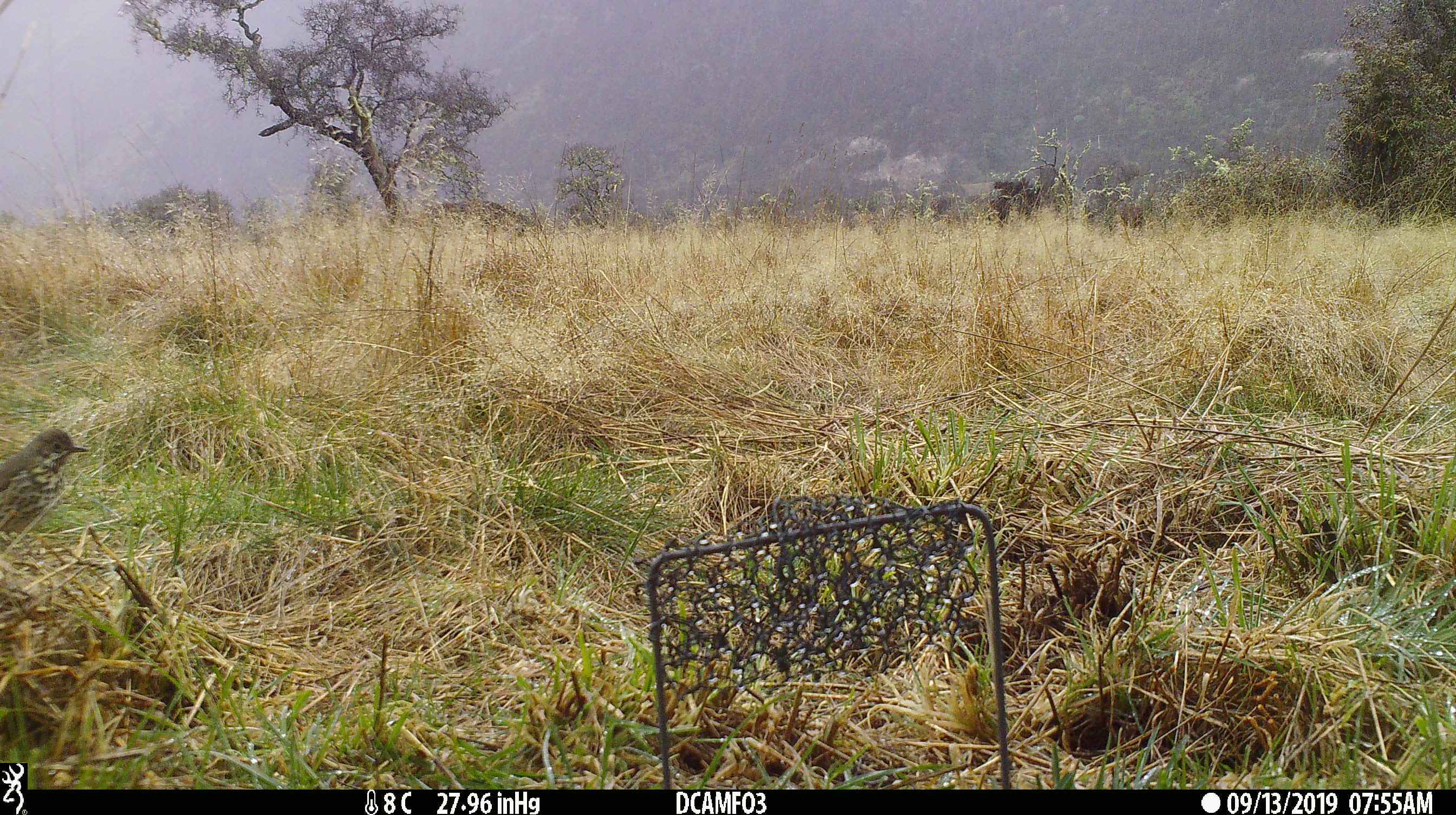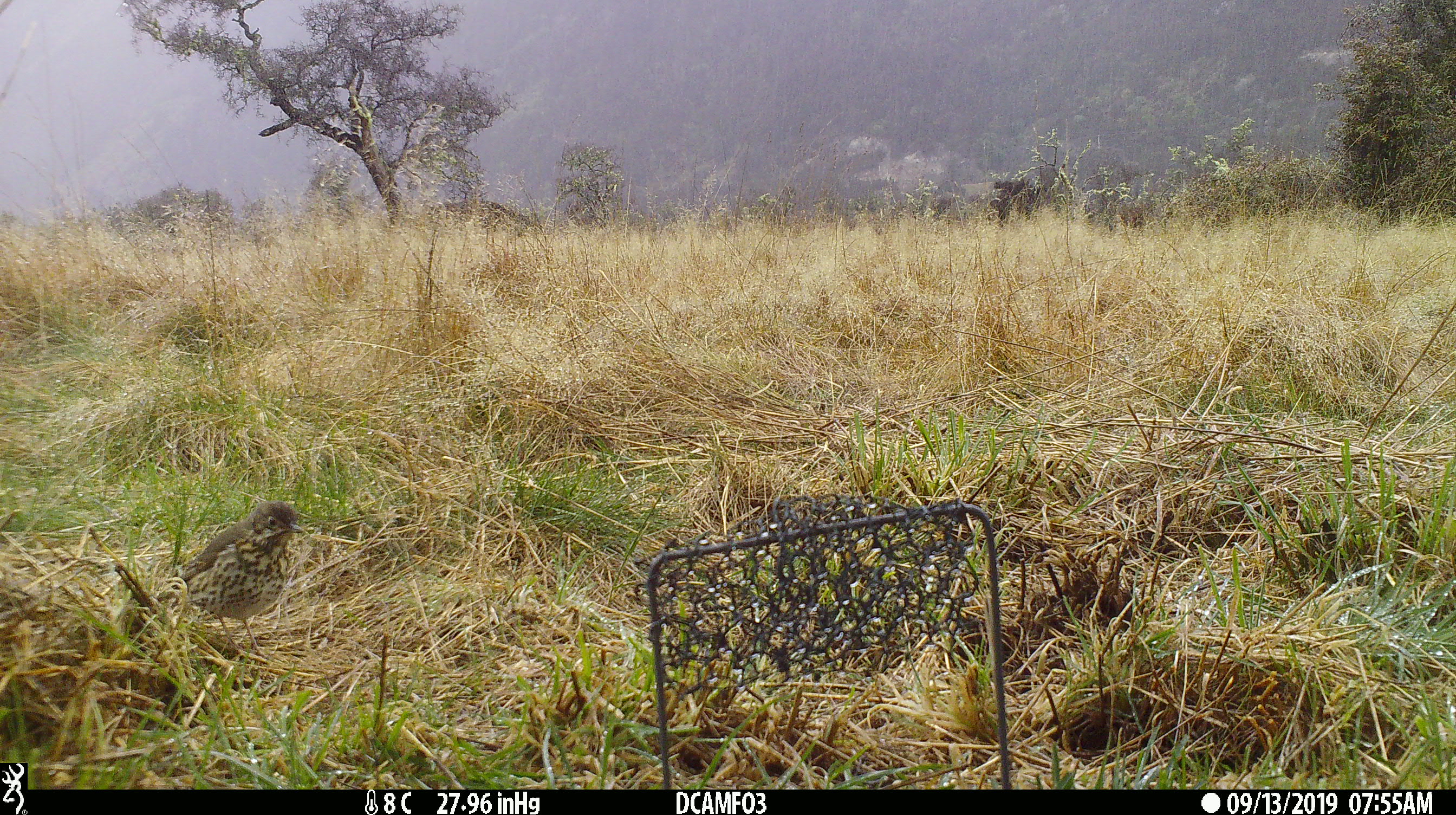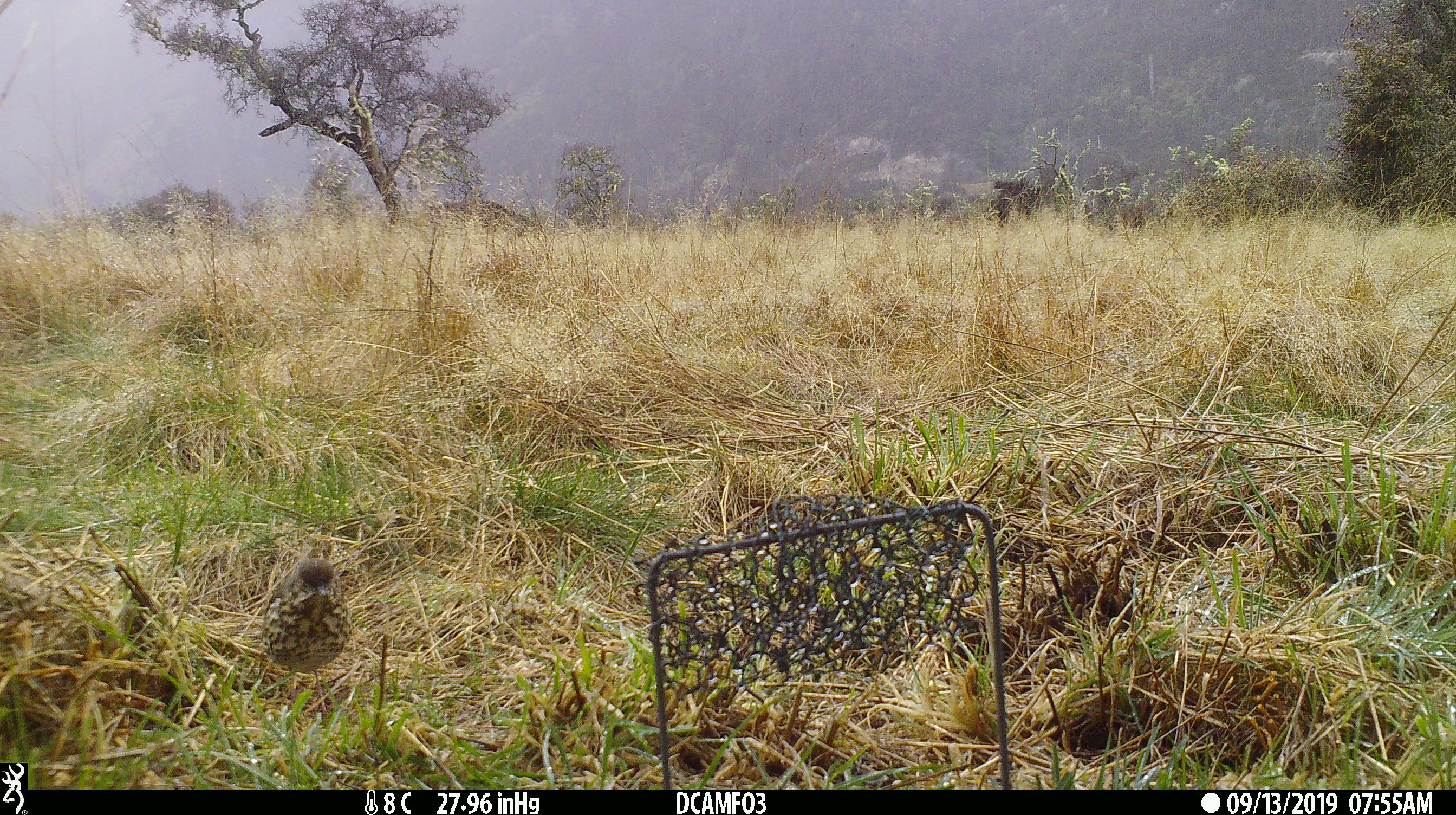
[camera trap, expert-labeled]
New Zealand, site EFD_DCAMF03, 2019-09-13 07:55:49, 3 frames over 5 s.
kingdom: Animalia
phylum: Chordata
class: Aves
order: Passeriformes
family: Turdidae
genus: Turdus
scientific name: Turdus philomelos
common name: song thrush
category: thrush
Thrush (song thrush) (Turdus philomelos).